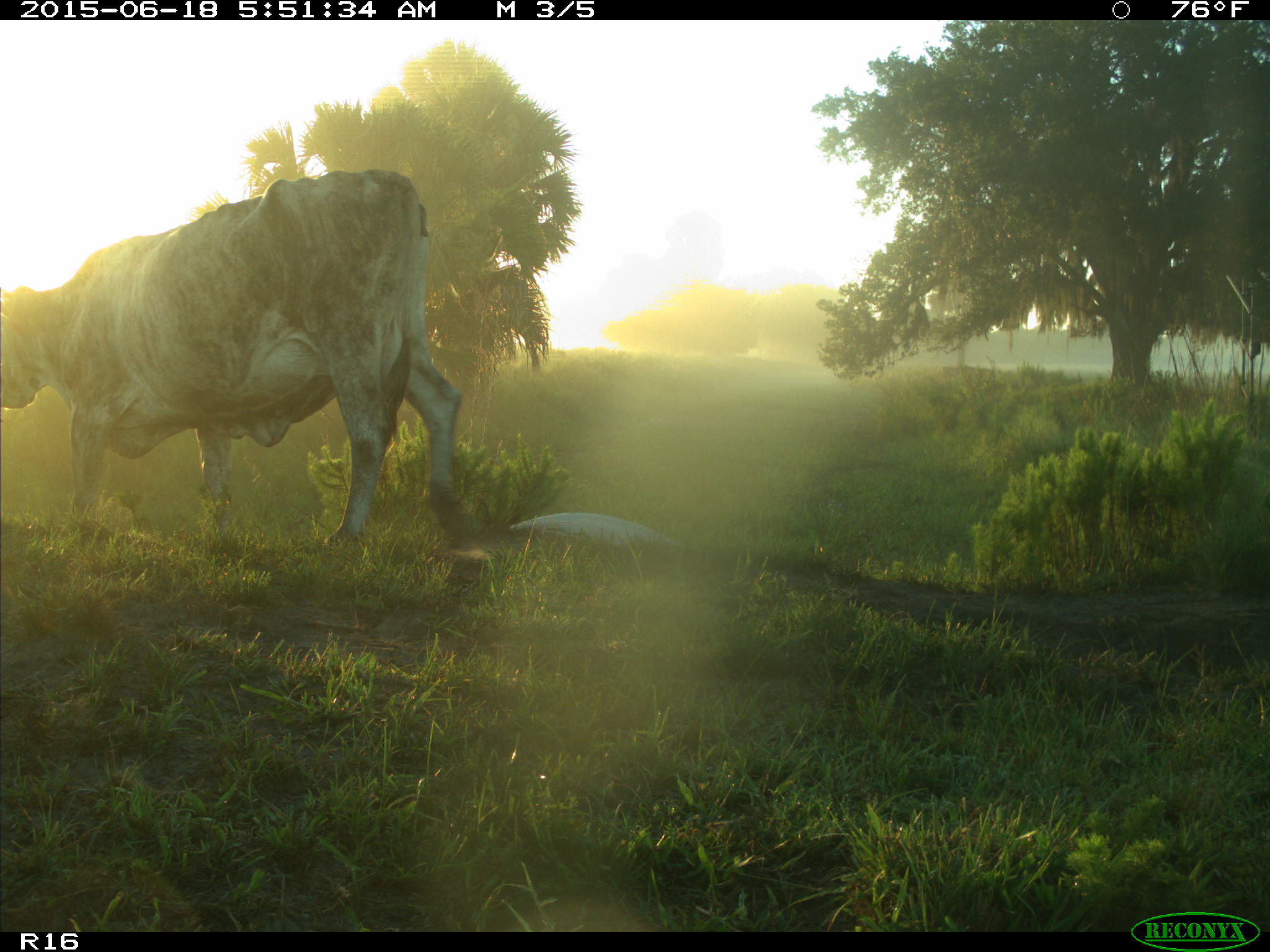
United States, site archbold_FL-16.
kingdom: Animalia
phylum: Chordata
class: Mammalia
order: Artiodactyla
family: Bovidae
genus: Bos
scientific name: Bos taurus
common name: domestic cow